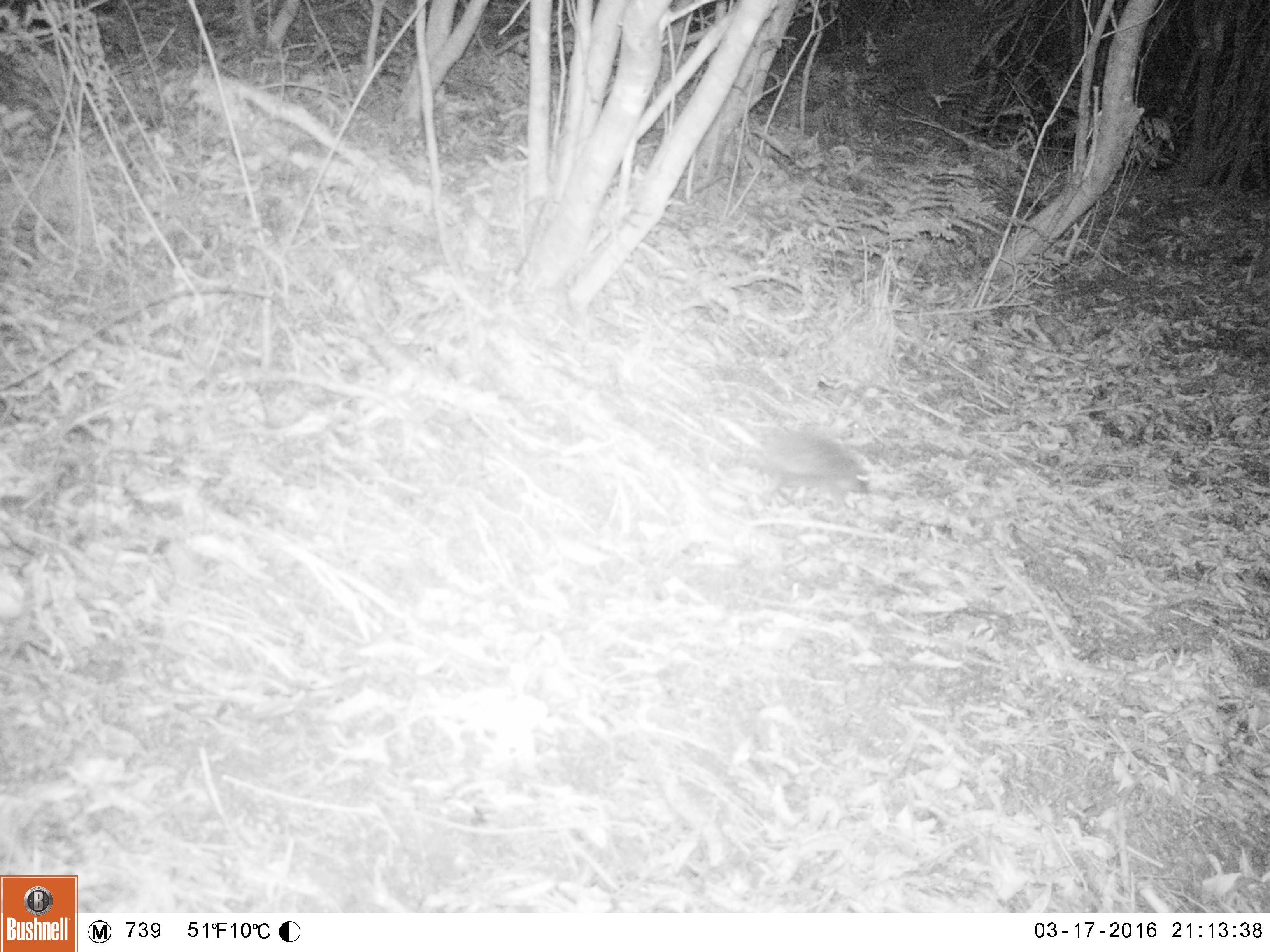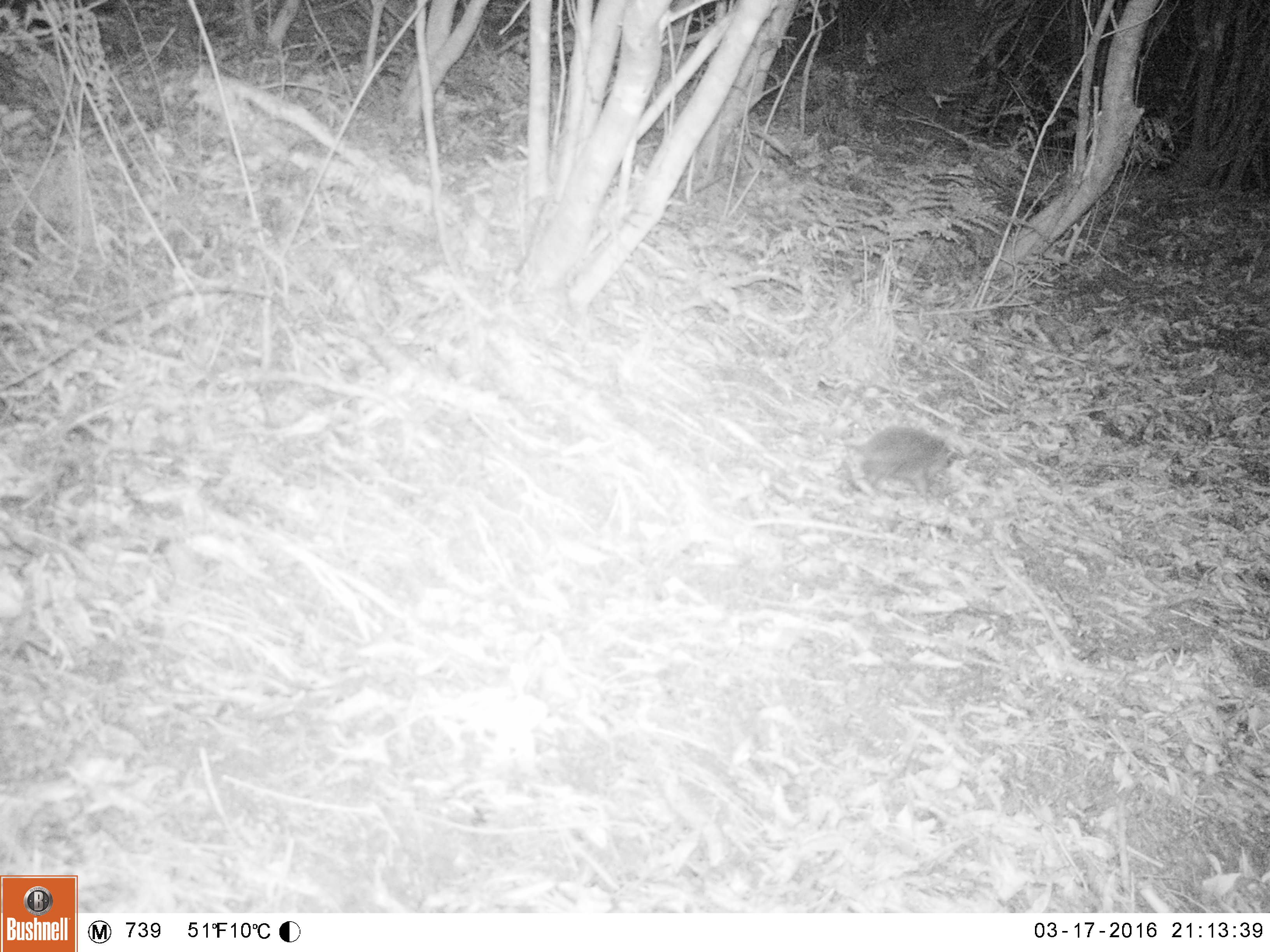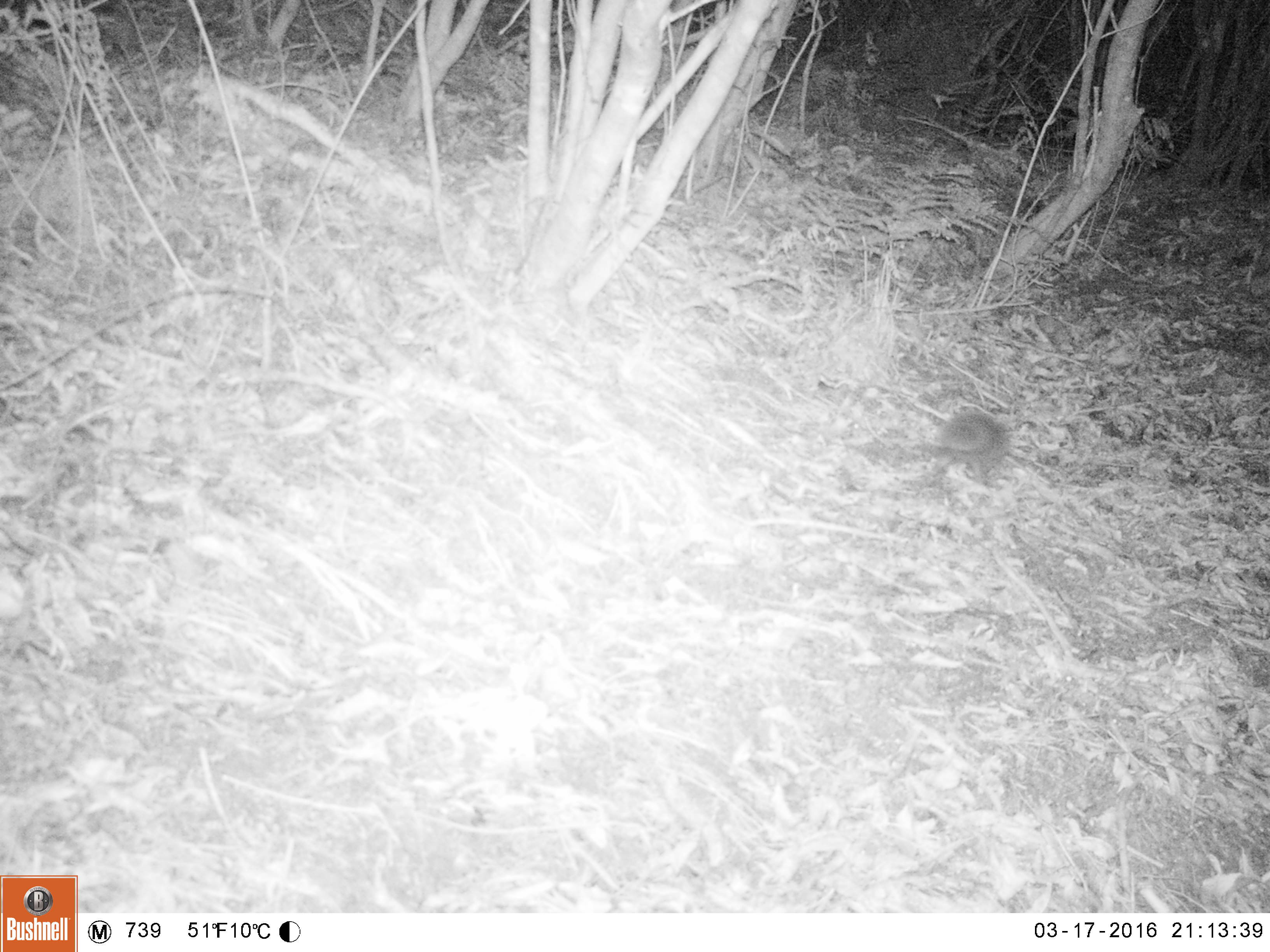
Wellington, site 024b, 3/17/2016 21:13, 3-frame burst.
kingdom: Animalia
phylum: Chordata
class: Mammalia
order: Eulipotyphla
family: Erinaceidae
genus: Erinaceus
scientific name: Erinaceus europaeus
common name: hedgehog